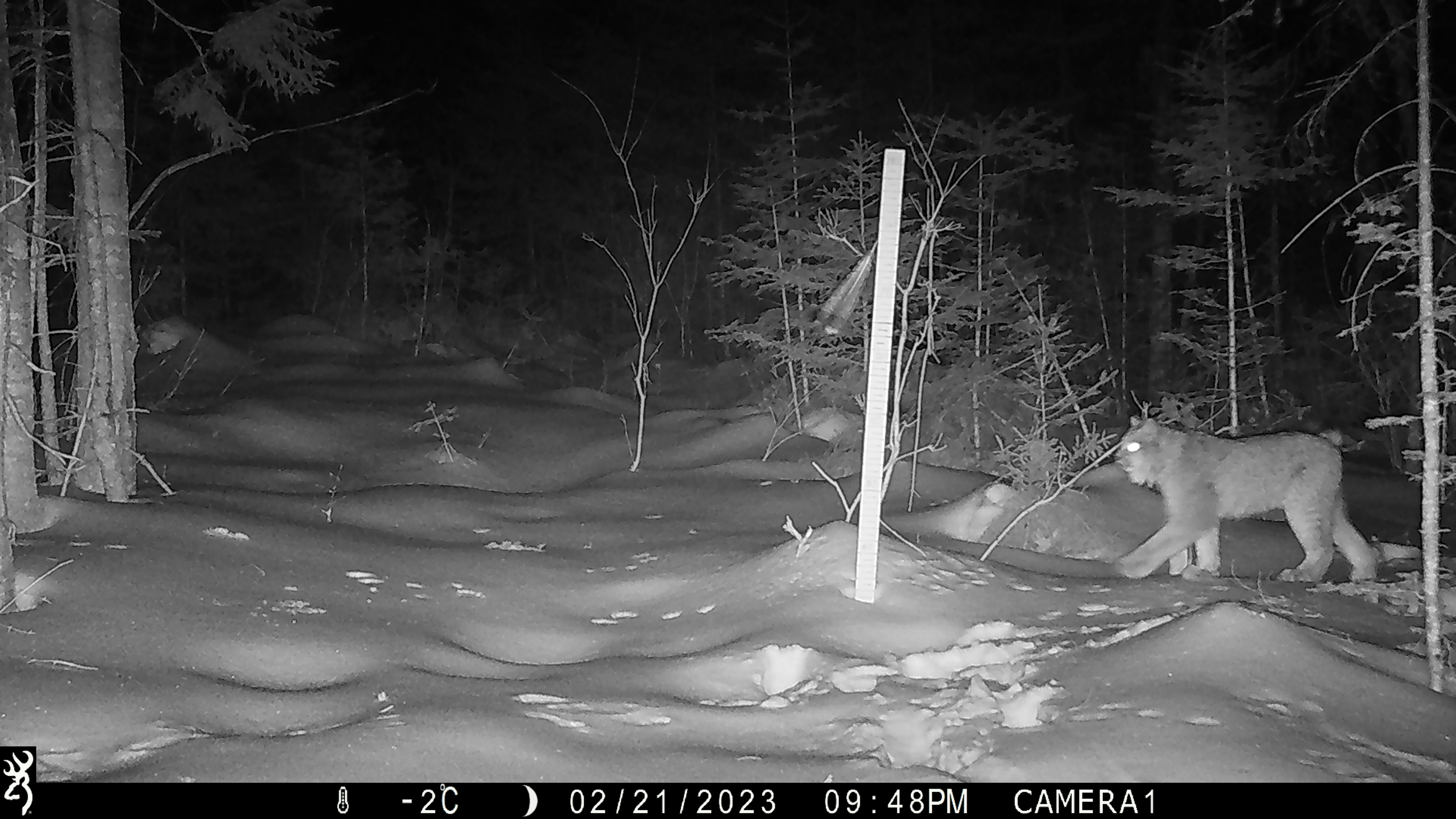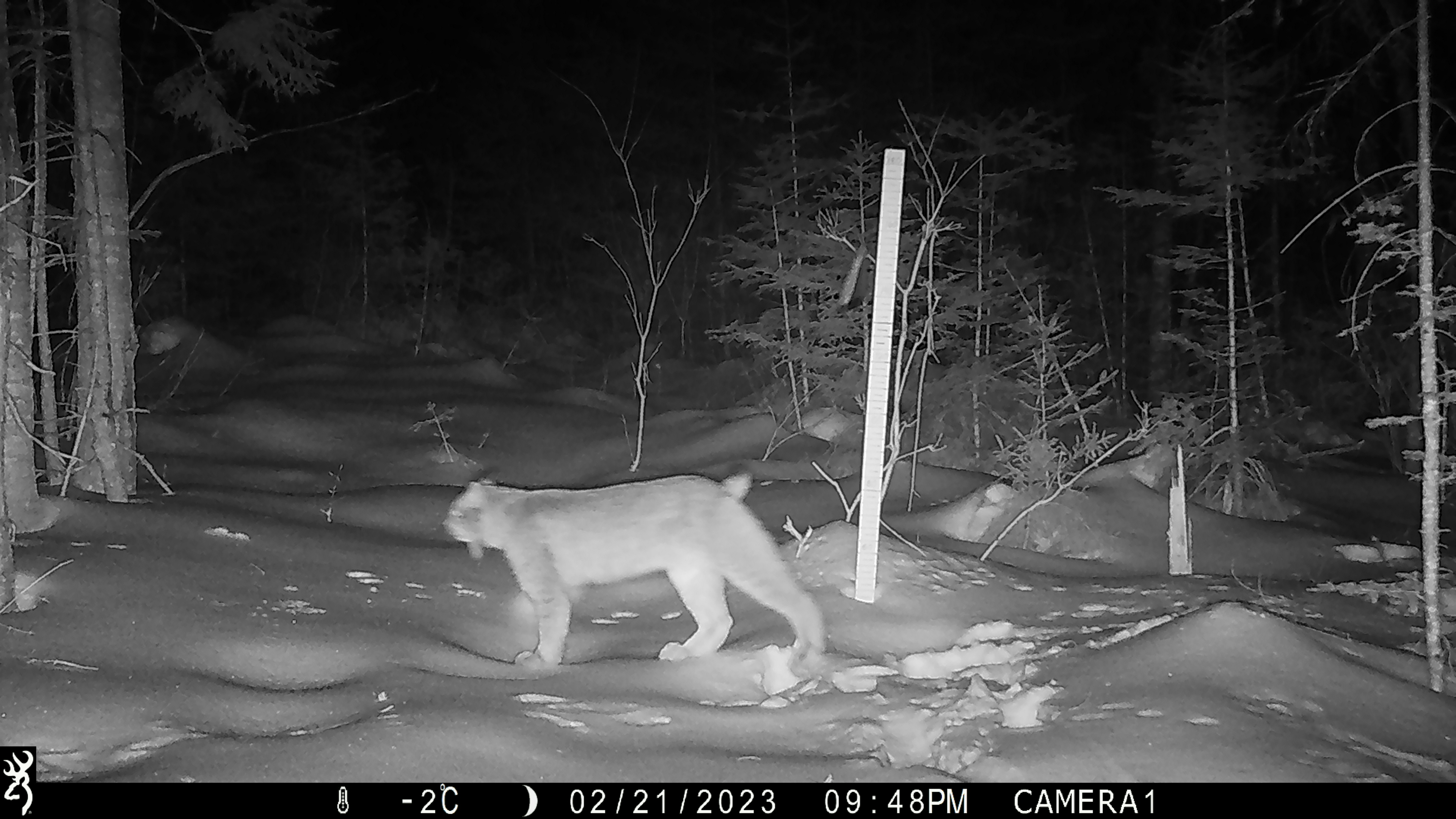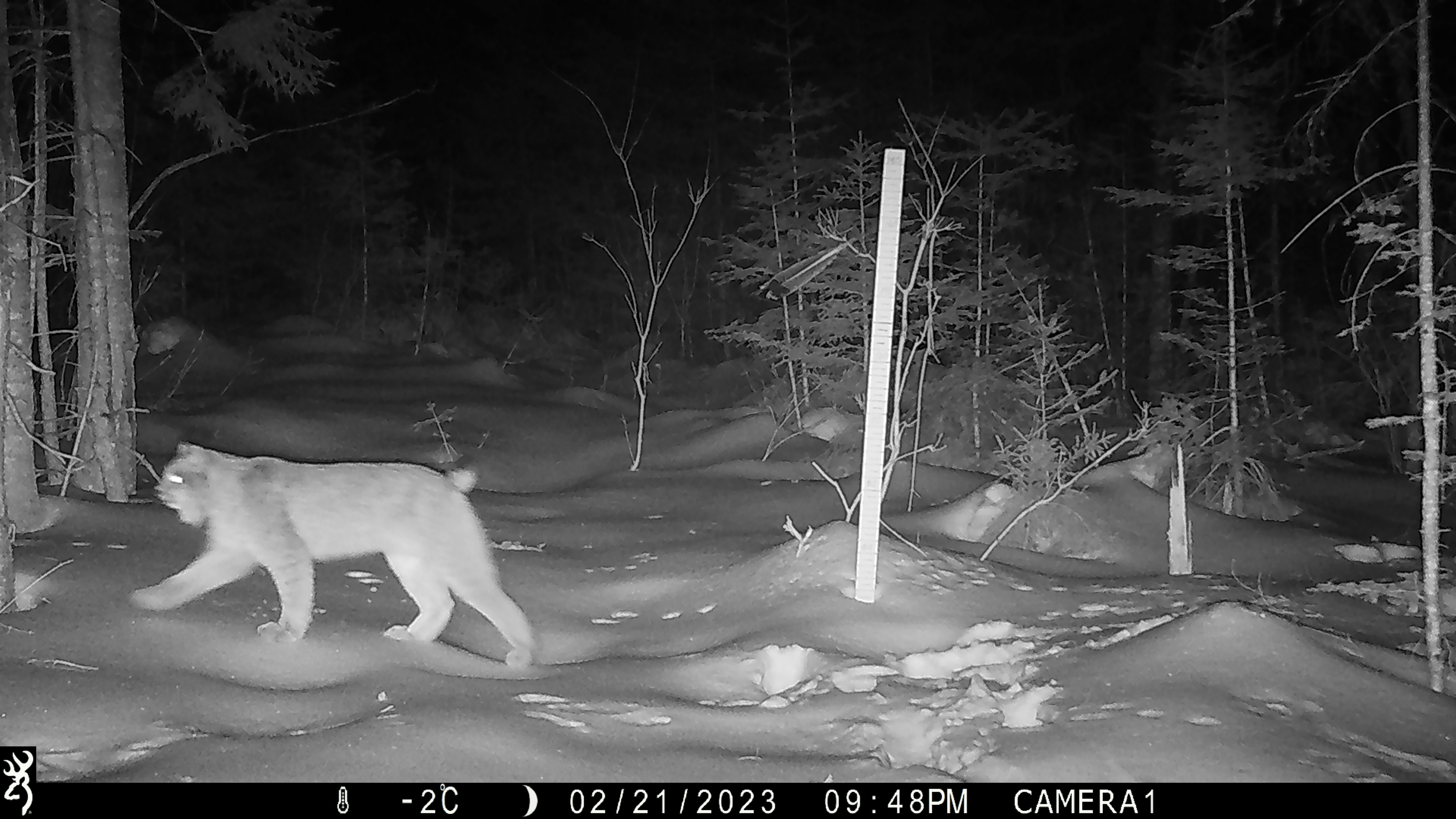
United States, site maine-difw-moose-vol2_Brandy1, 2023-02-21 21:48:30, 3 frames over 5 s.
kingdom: Animalia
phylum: Chordata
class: Mammalia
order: Carnivora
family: Felidae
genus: Lynx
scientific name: Lynx canadensis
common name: canada lynx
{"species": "canada lynx (Lynx canadensis)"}